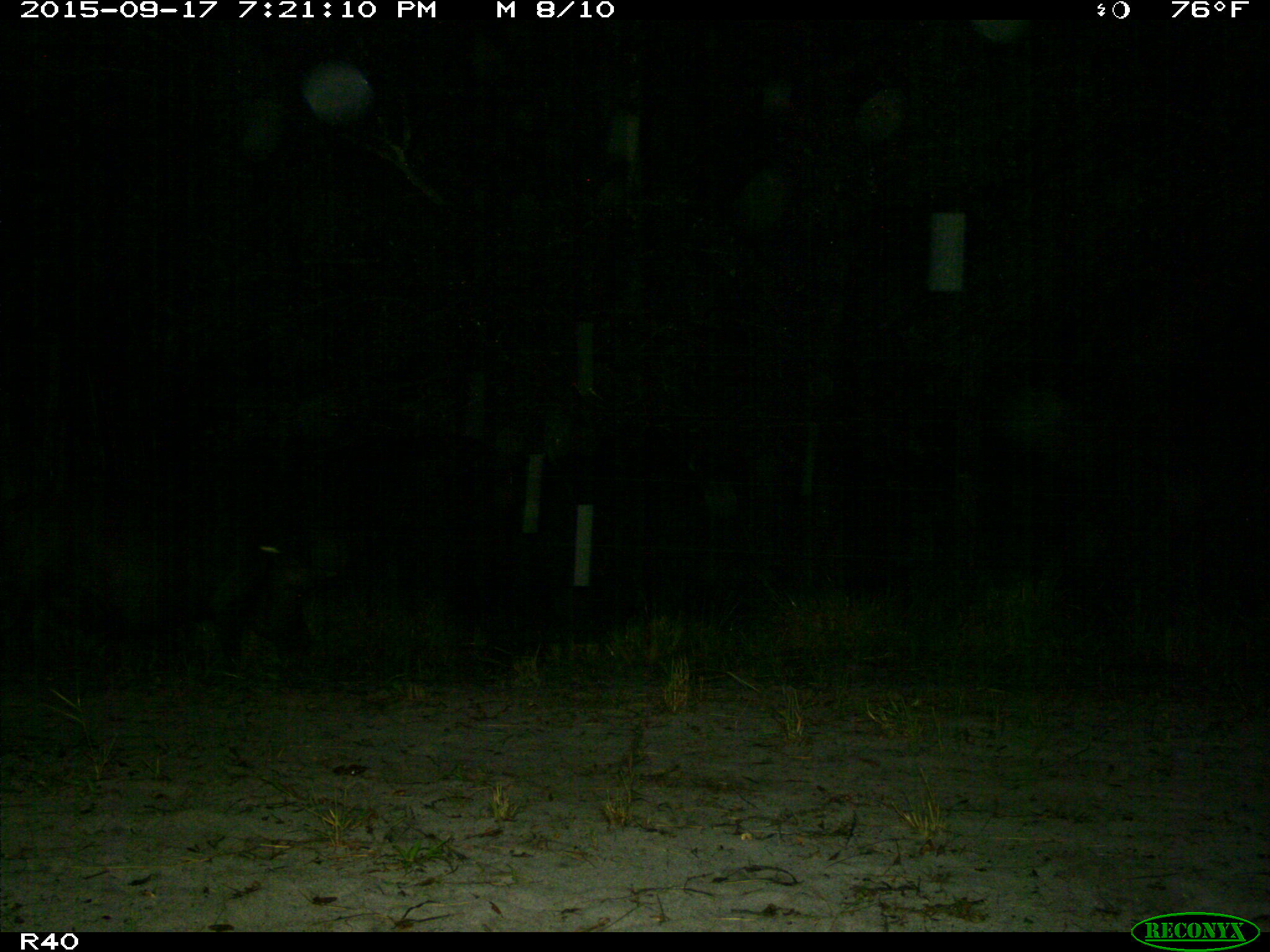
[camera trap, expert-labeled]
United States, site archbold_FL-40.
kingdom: Animalia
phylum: Chordata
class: Mammalia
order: Artiodactyla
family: Suidae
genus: Sus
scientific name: Sus scrofa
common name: wild boar